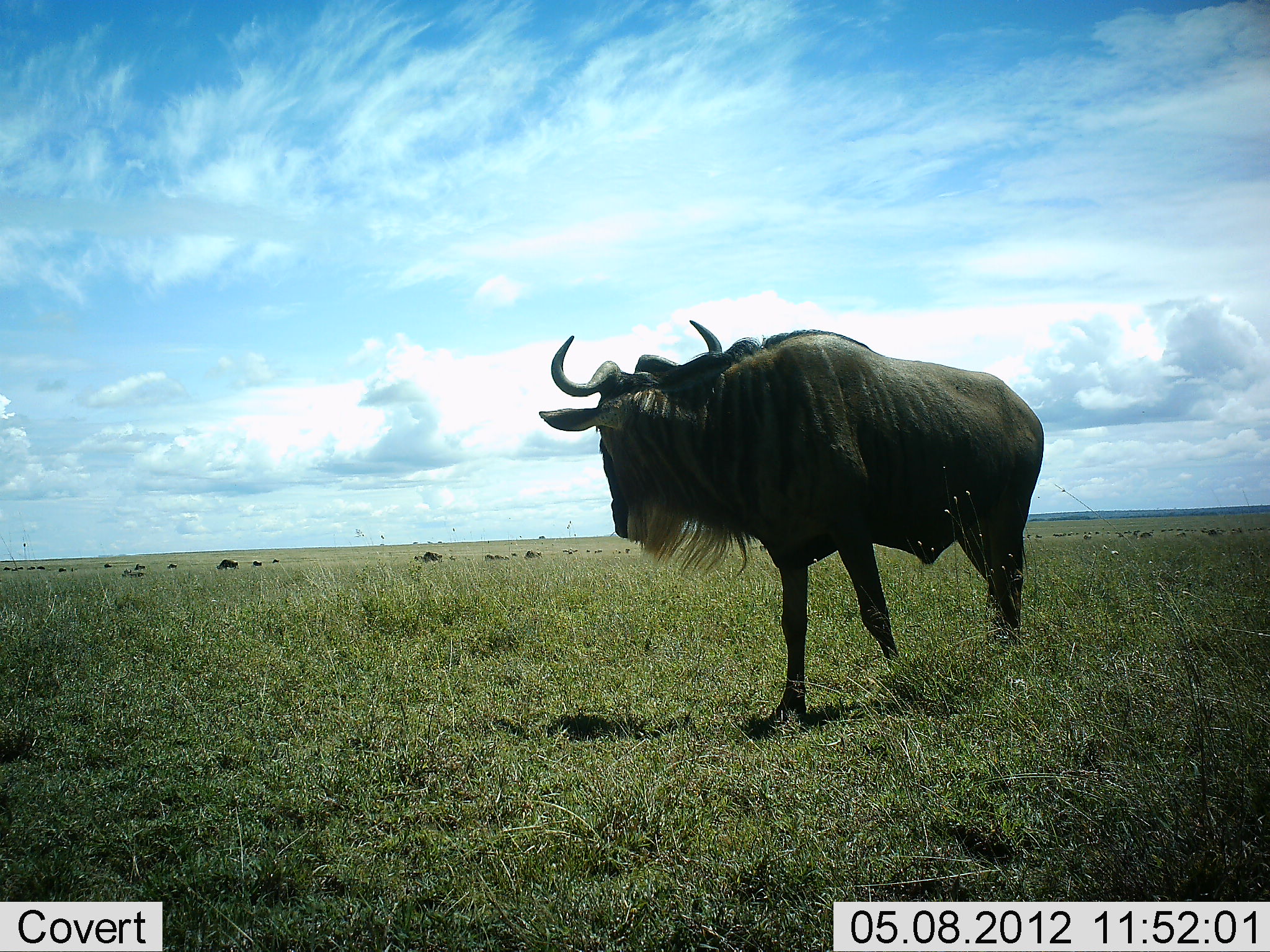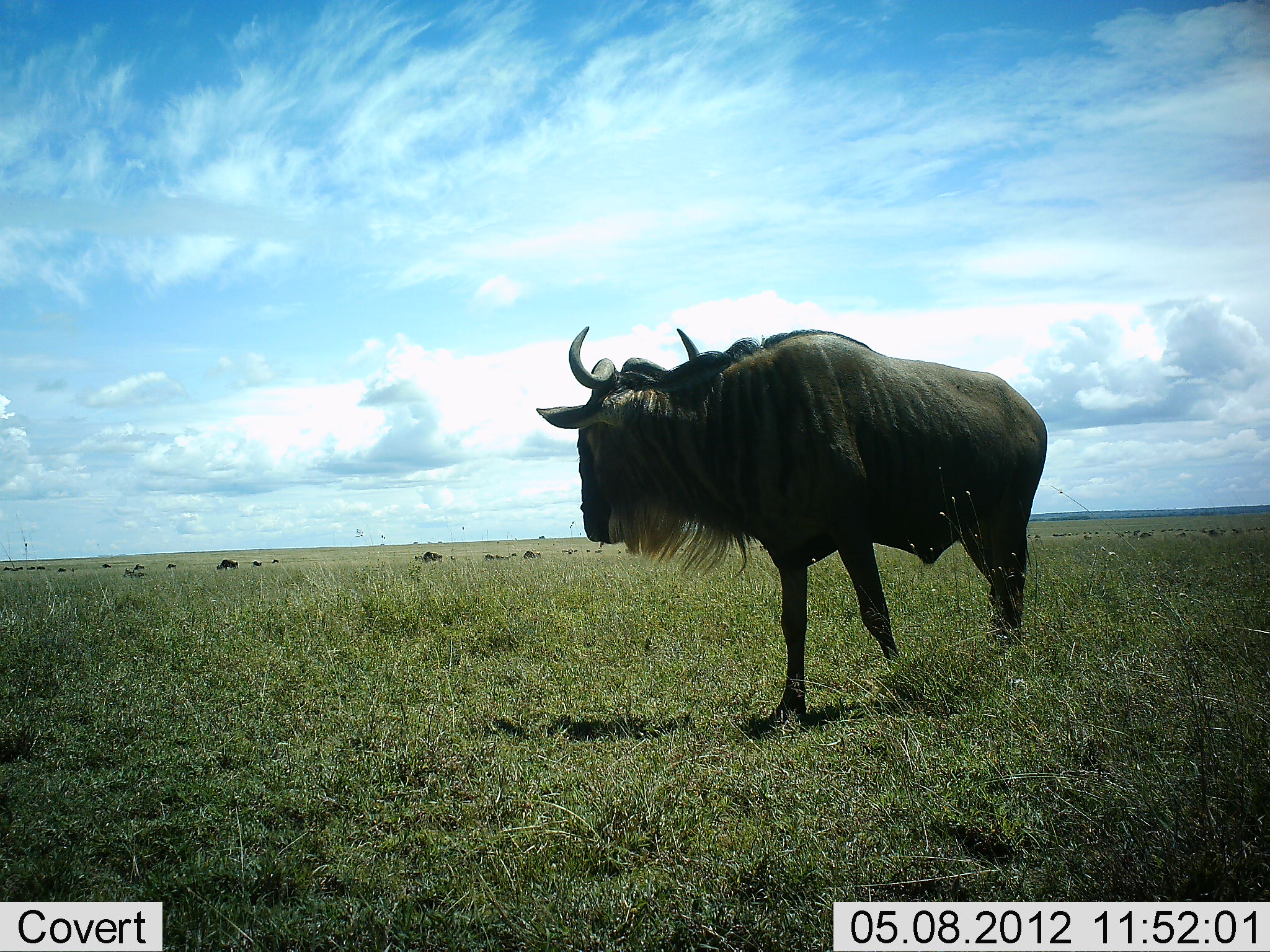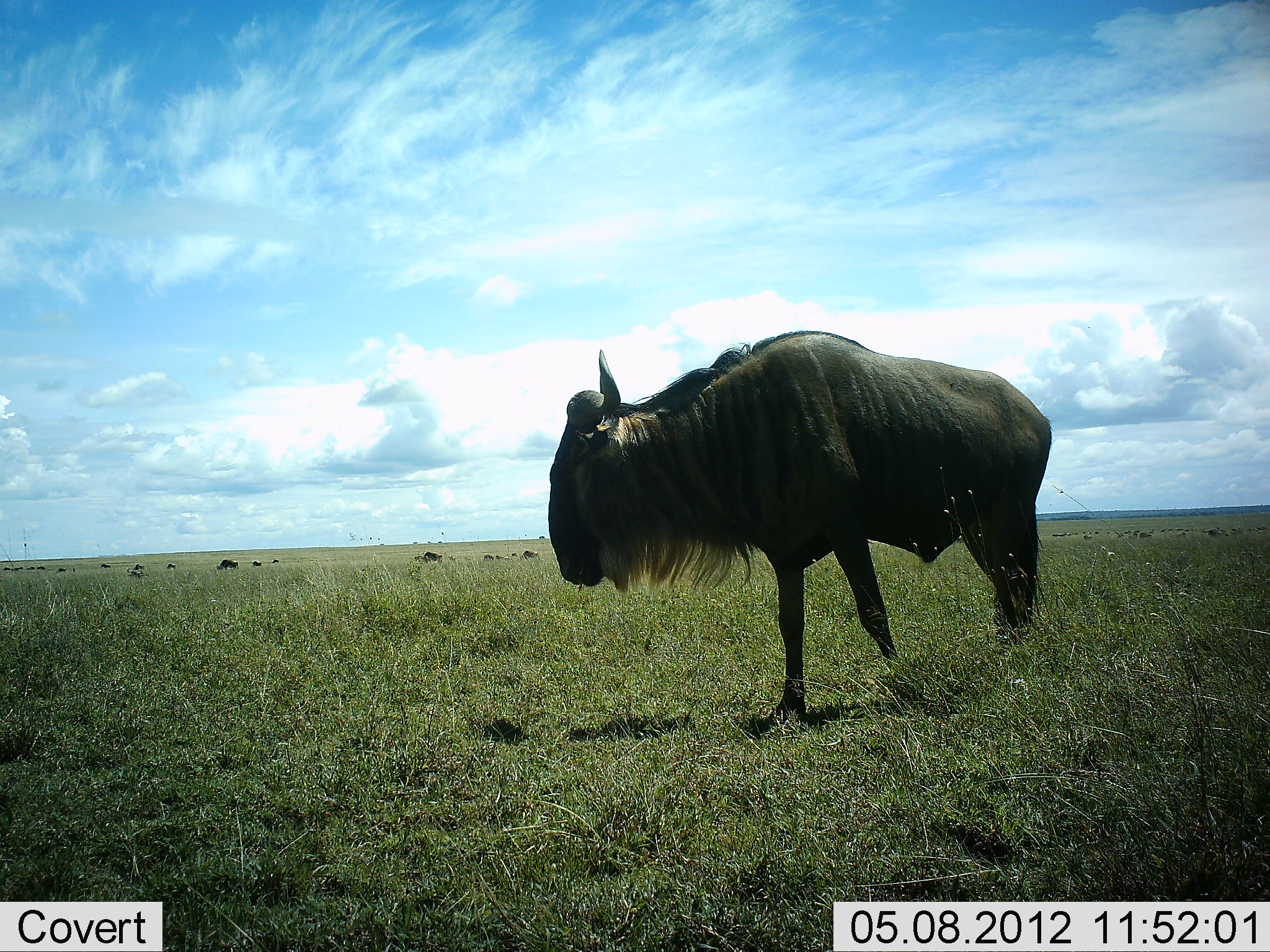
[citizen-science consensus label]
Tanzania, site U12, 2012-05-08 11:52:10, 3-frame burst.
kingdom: Animalia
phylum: Chordata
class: Mammalia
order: Artiodactyla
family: Bovidae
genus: Connochaetes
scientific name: Connochaetes taurinus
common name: blue wildebeest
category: wildebeest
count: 9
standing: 90%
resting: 10%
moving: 20%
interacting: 0%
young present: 0%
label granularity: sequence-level